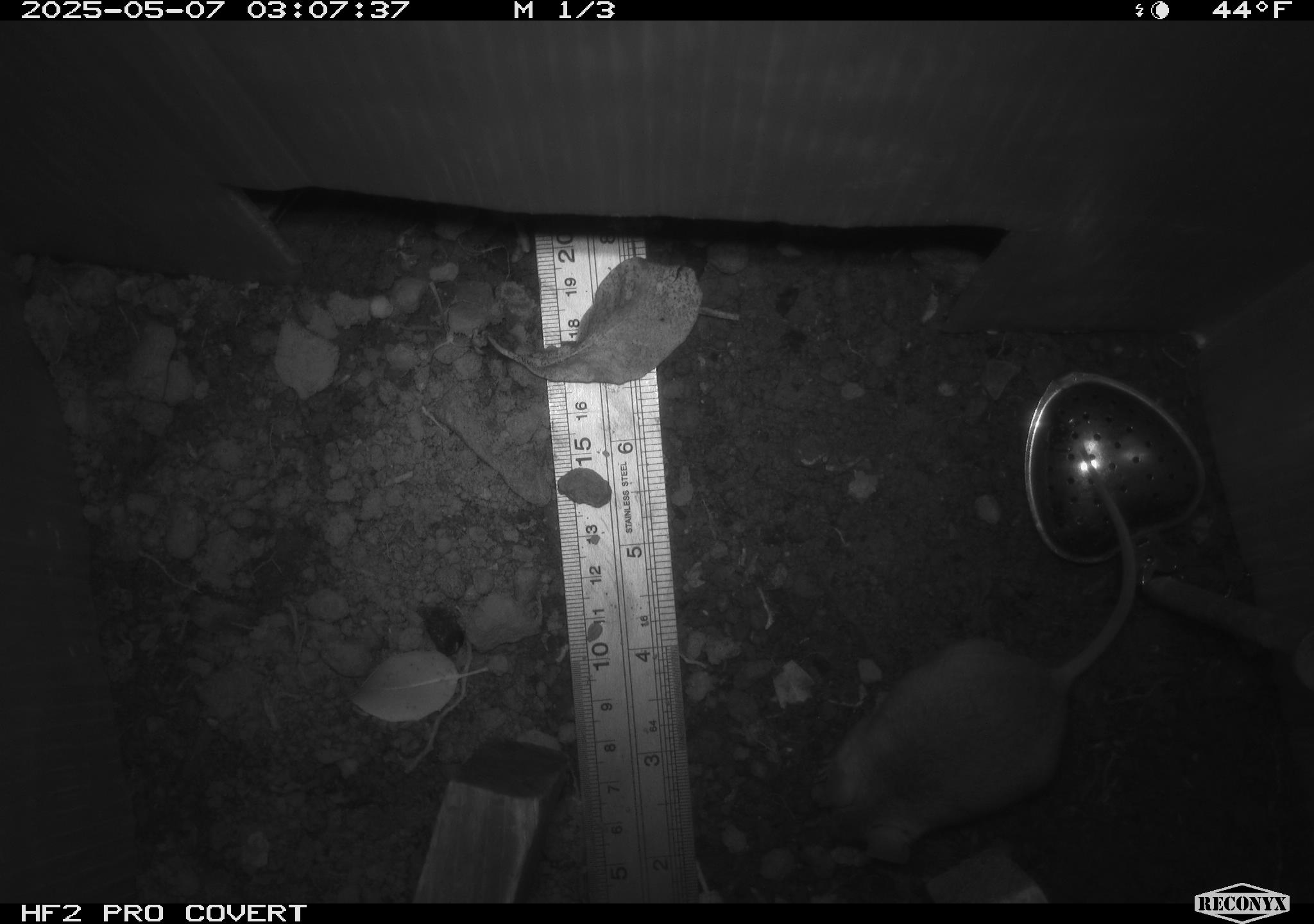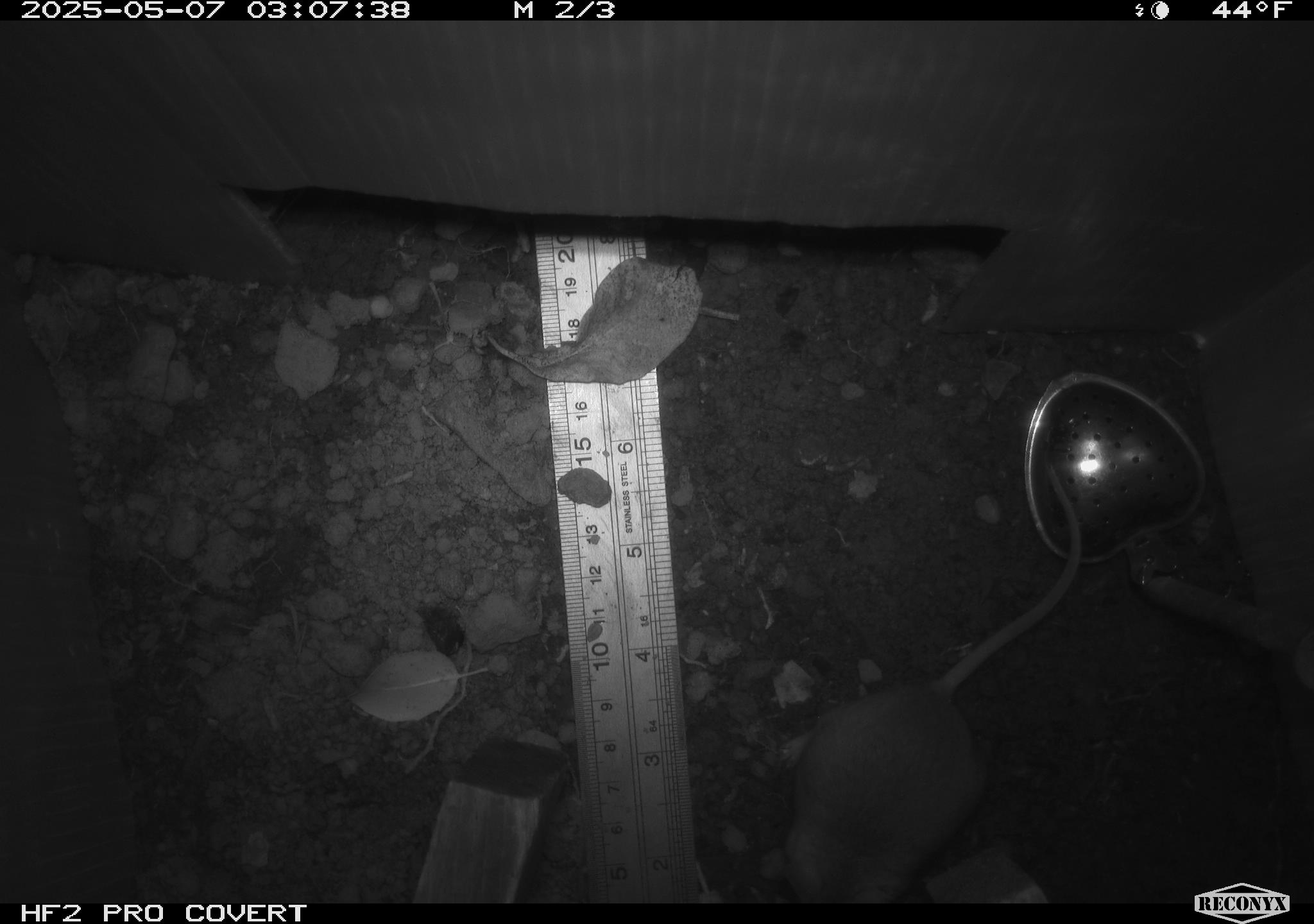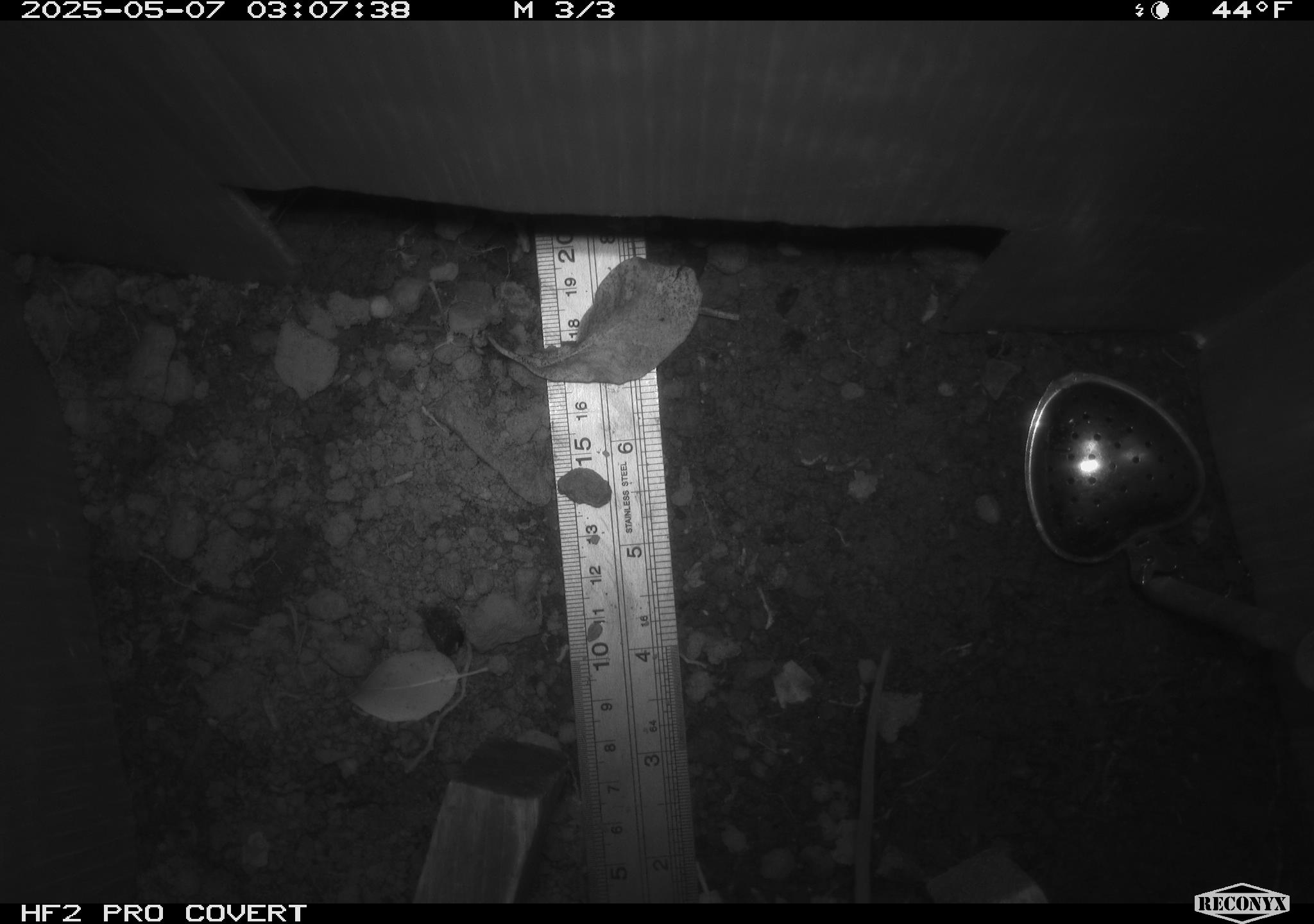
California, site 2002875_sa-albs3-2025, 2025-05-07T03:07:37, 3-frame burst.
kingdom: Animalia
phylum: Chordata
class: Mammalia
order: Rodentia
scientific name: Rodentia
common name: mouse species